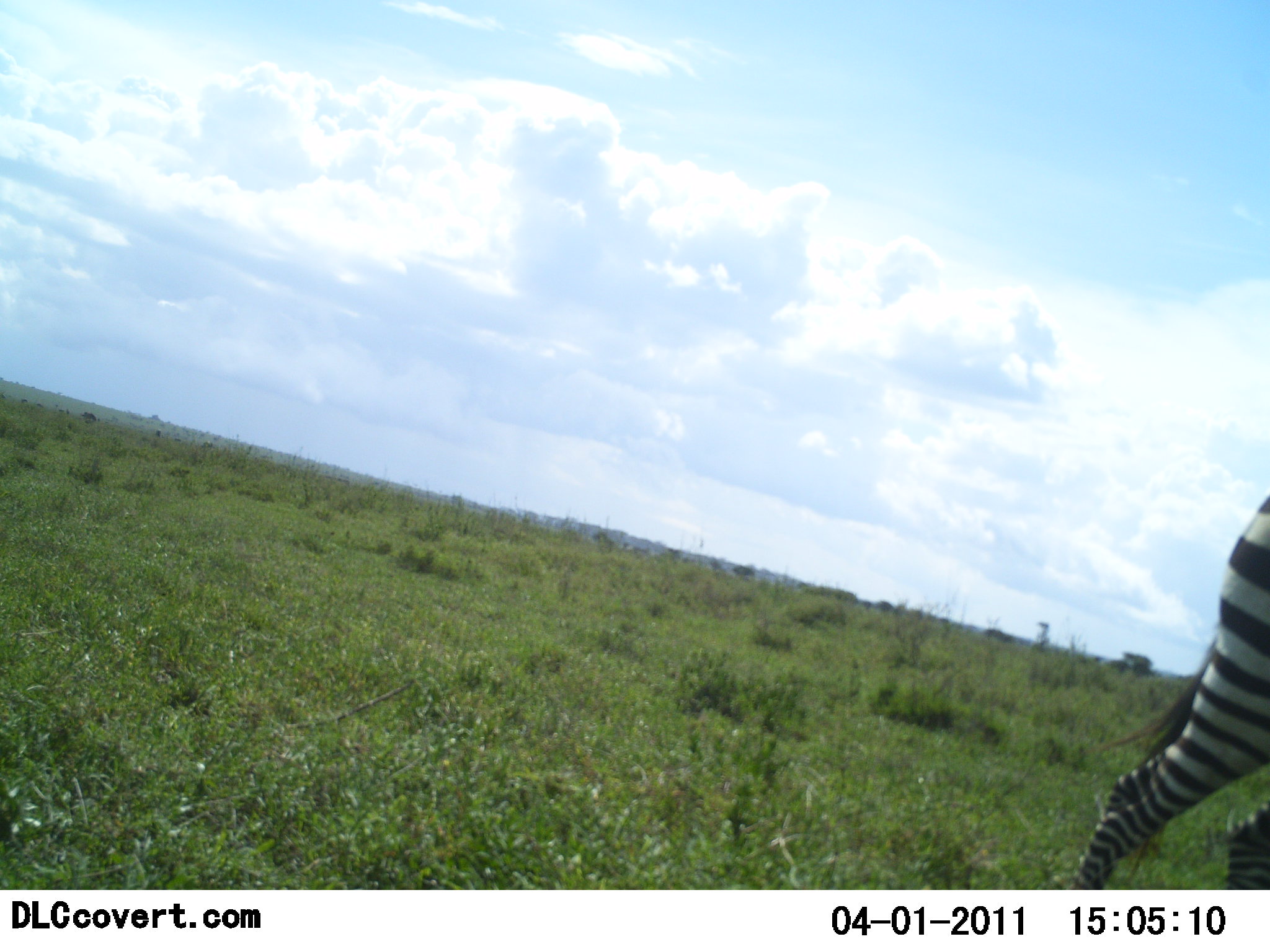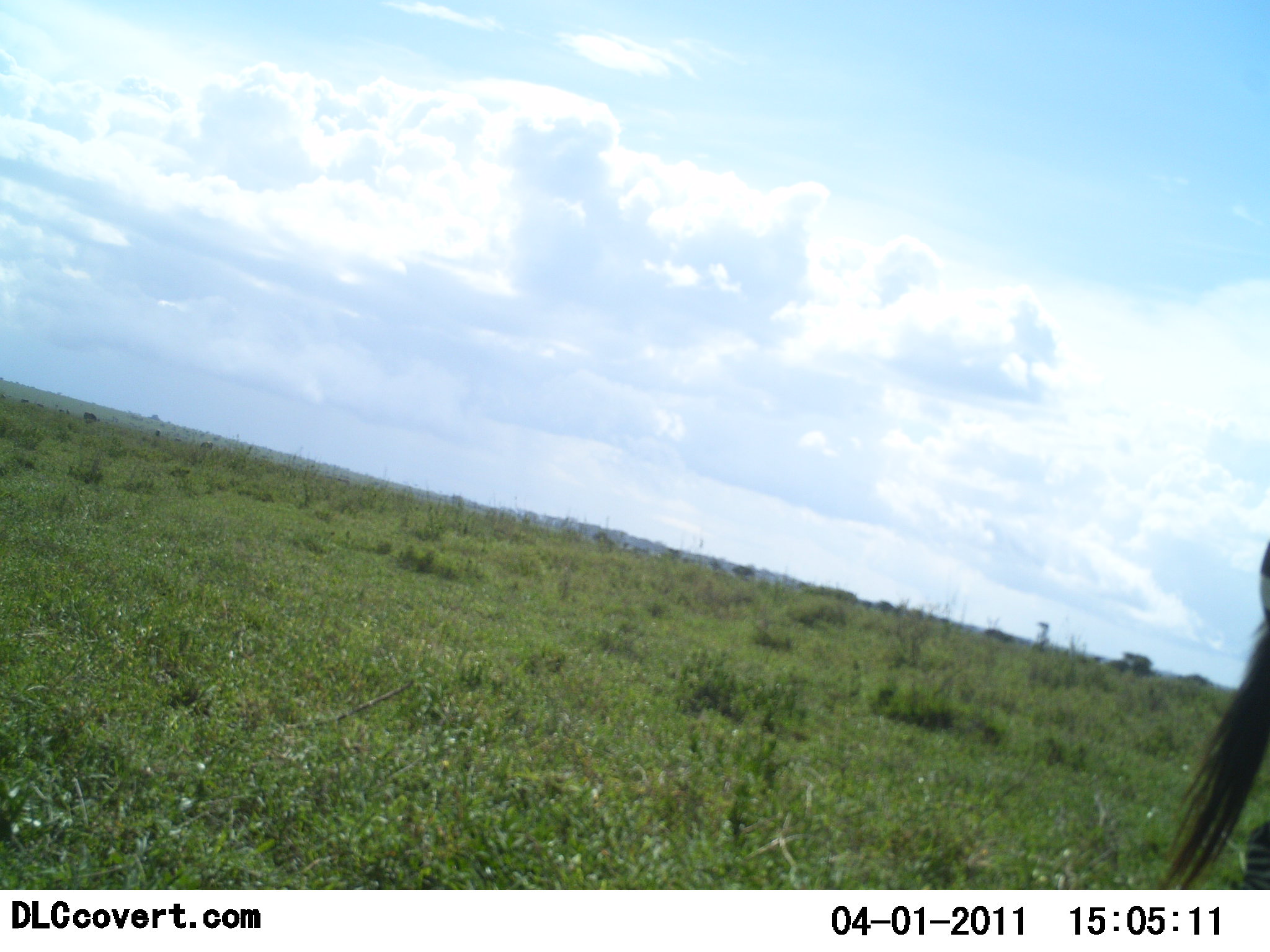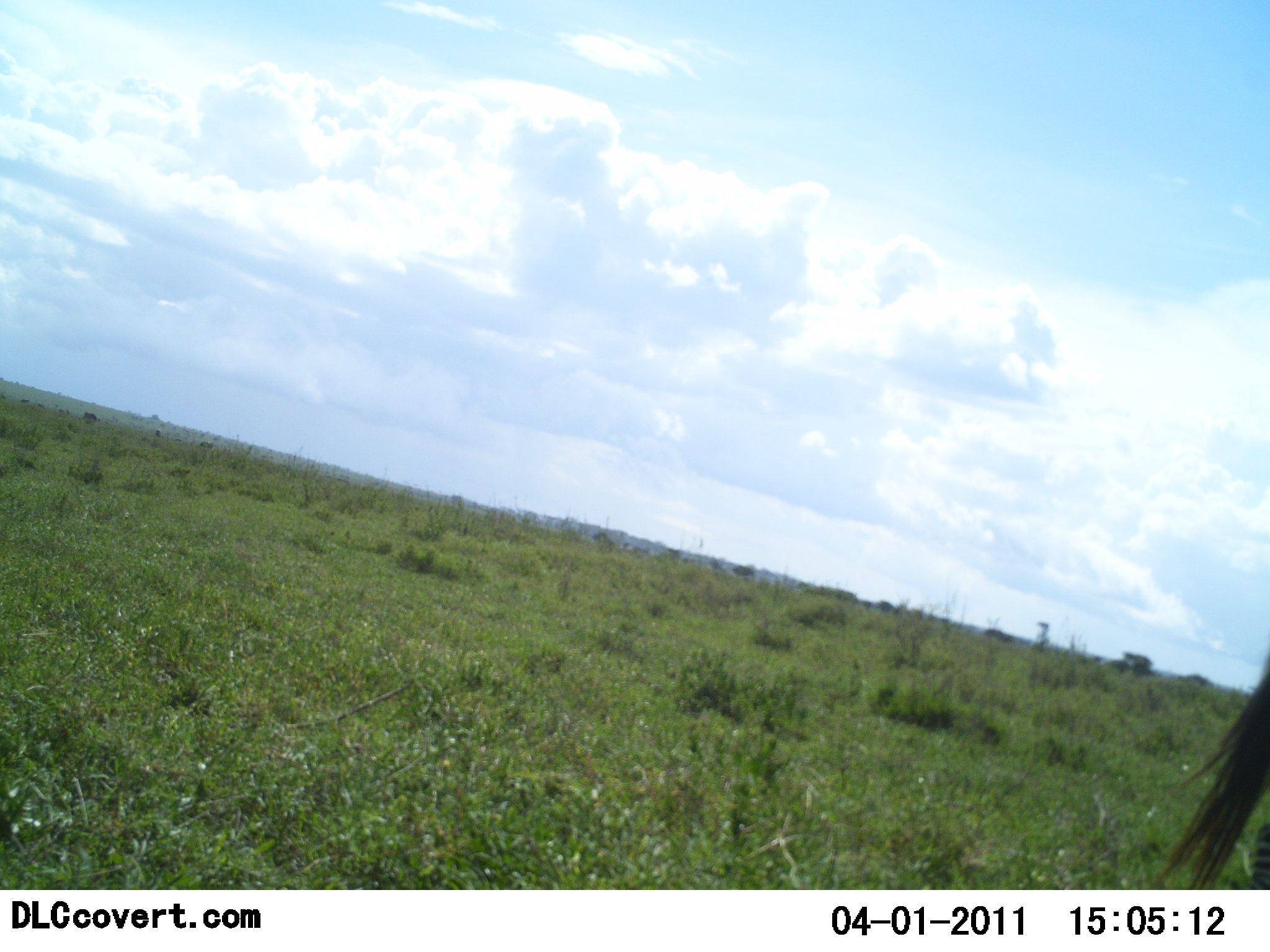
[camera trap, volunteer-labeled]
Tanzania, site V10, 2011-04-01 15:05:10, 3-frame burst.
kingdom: Animalia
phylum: Chordata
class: Mammalia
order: Perissodactyla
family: Equidae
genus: Equus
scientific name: Equus quagga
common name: plains zebra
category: zebra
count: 1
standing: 31%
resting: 0%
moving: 69%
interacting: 0%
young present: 0%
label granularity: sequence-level